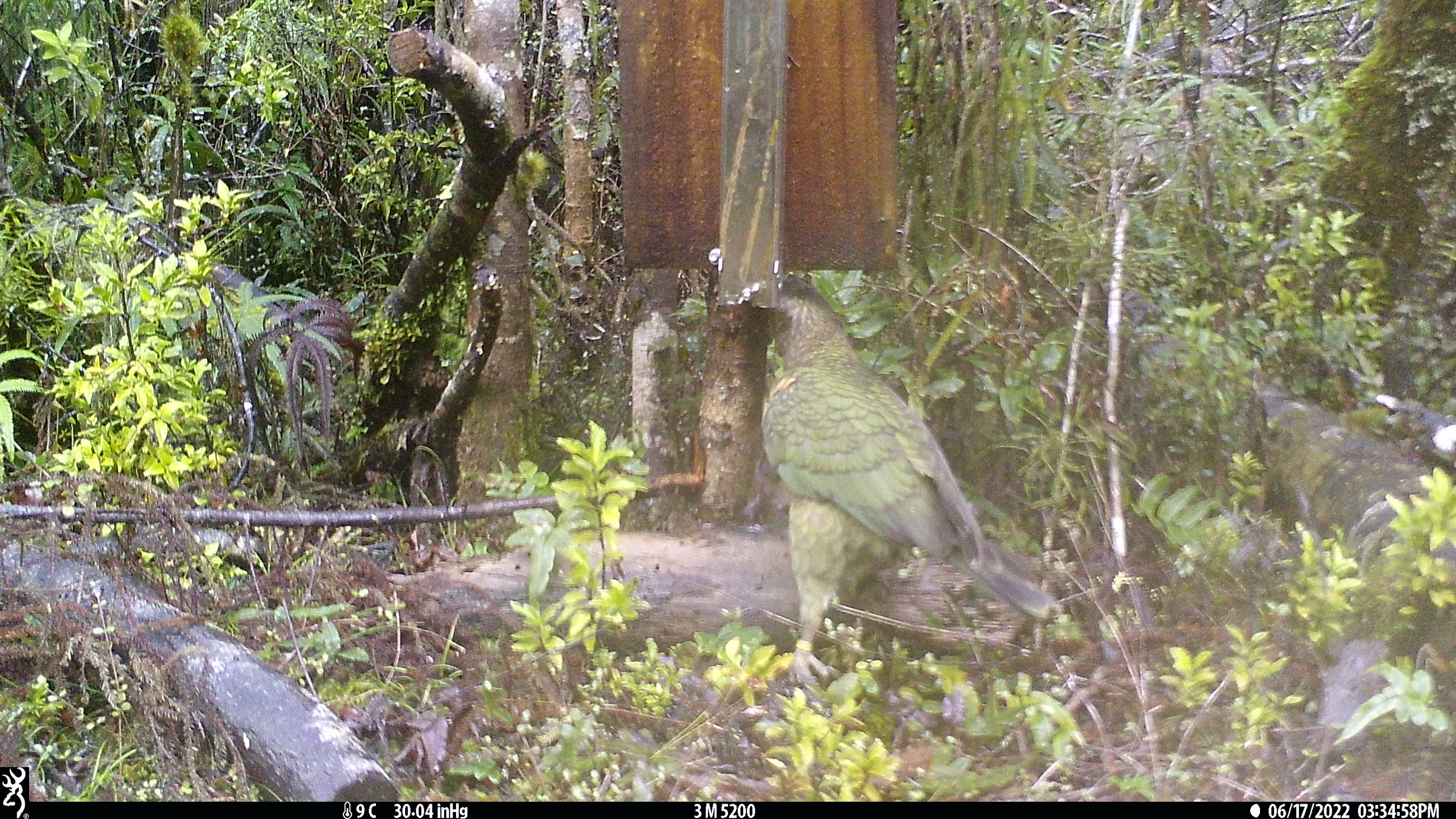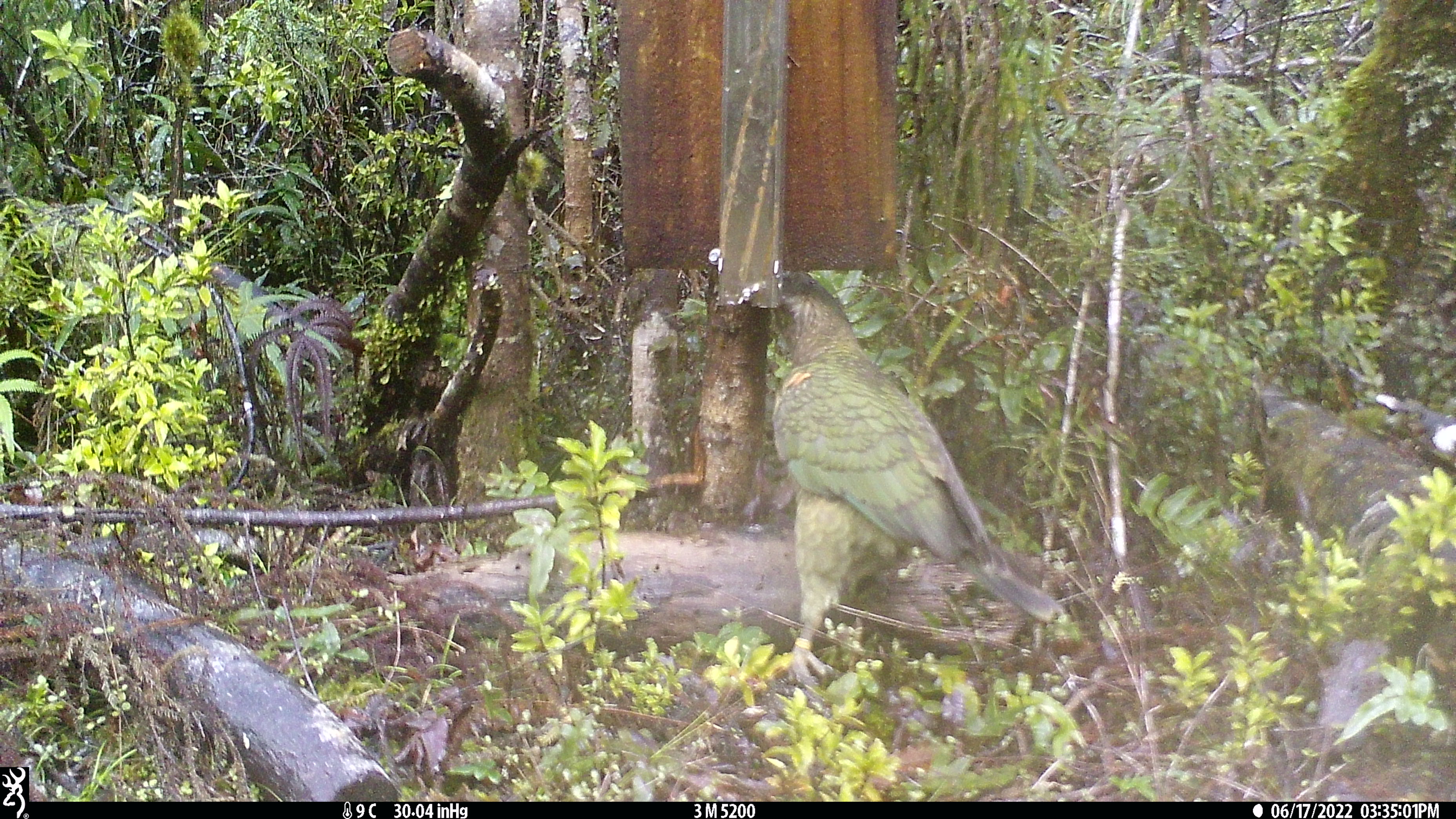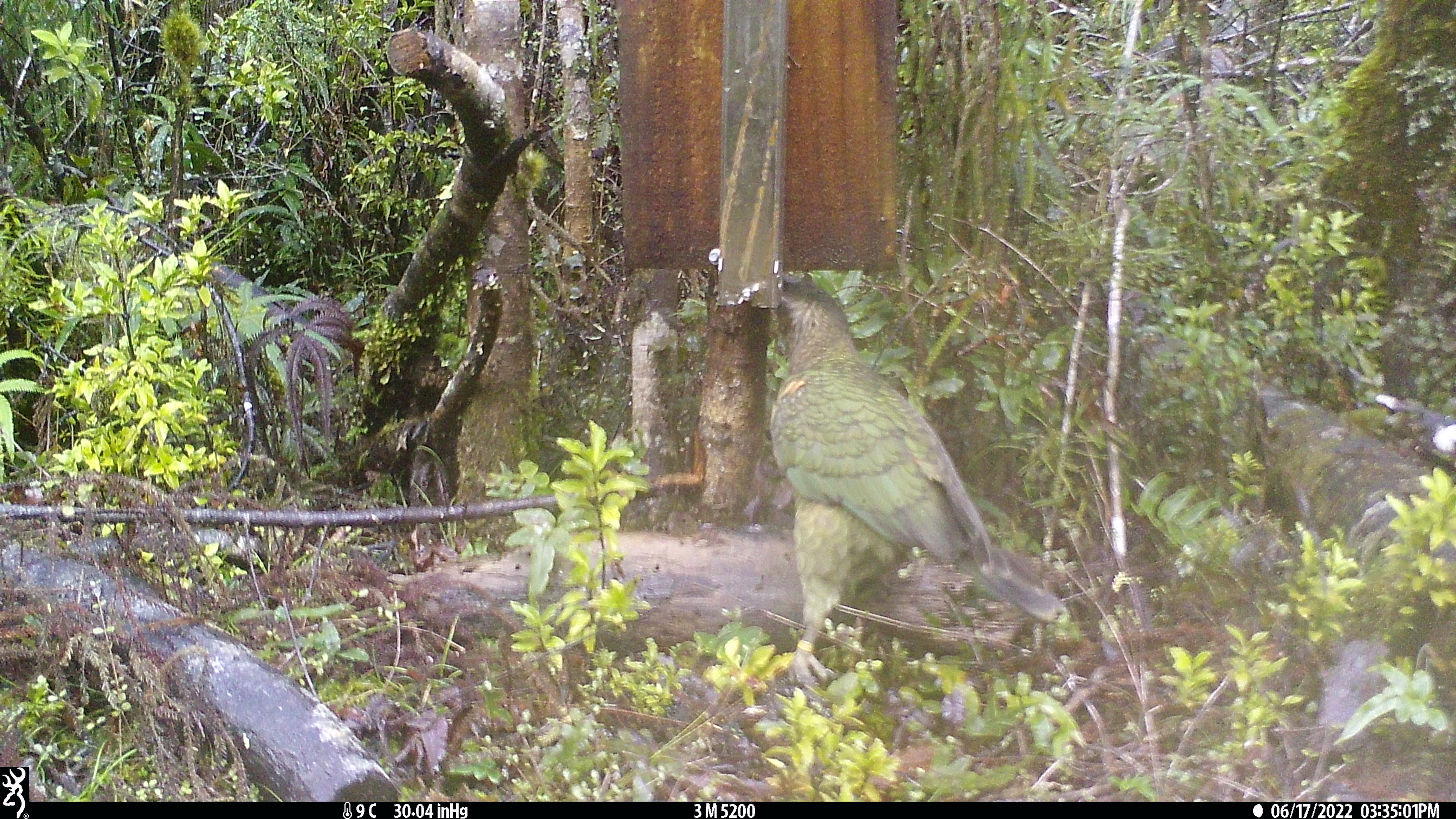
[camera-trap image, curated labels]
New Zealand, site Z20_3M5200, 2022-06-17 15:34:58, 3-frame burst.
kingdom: Animalia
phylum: Chordata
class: Aves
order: Psittaciformes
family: Strigopidae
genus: Nestor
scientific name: Nestor notabilis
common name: kea